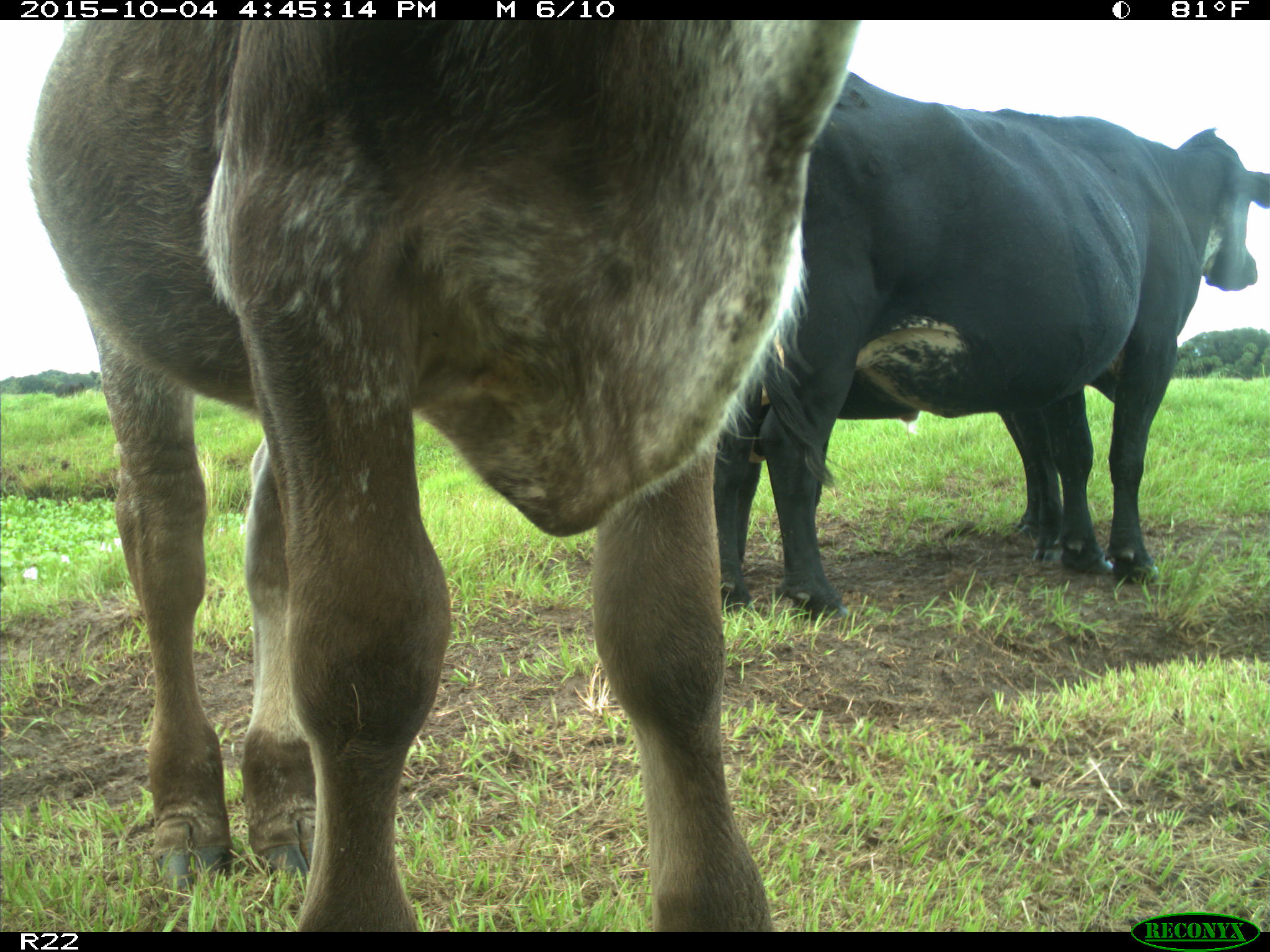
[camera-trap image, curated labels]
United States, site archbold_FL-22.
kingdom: Animalia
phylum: Chordata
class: Mammalia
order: Artiodactyla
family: Bovidae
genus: Bos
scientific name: Bos taurus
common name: domestic cow